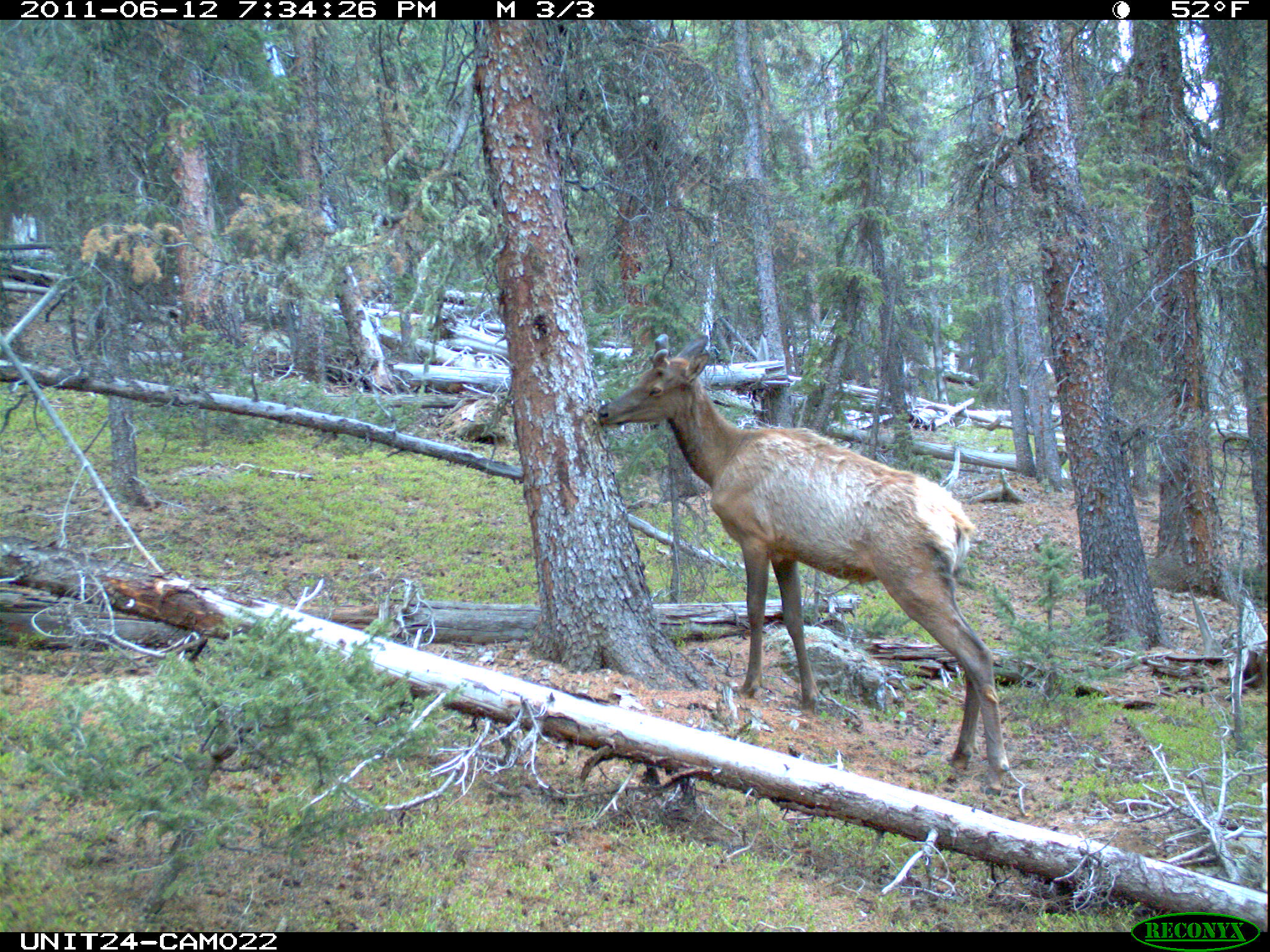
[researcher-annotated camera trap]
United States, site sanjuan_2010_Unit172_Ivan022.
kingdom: Animalia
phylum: Chordata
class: Mammalia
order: Artiodactyla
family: Cervidae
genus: Cervus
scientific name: Cervus elaphus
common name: red deer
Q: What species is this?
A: Cervus elaphus (red deer).